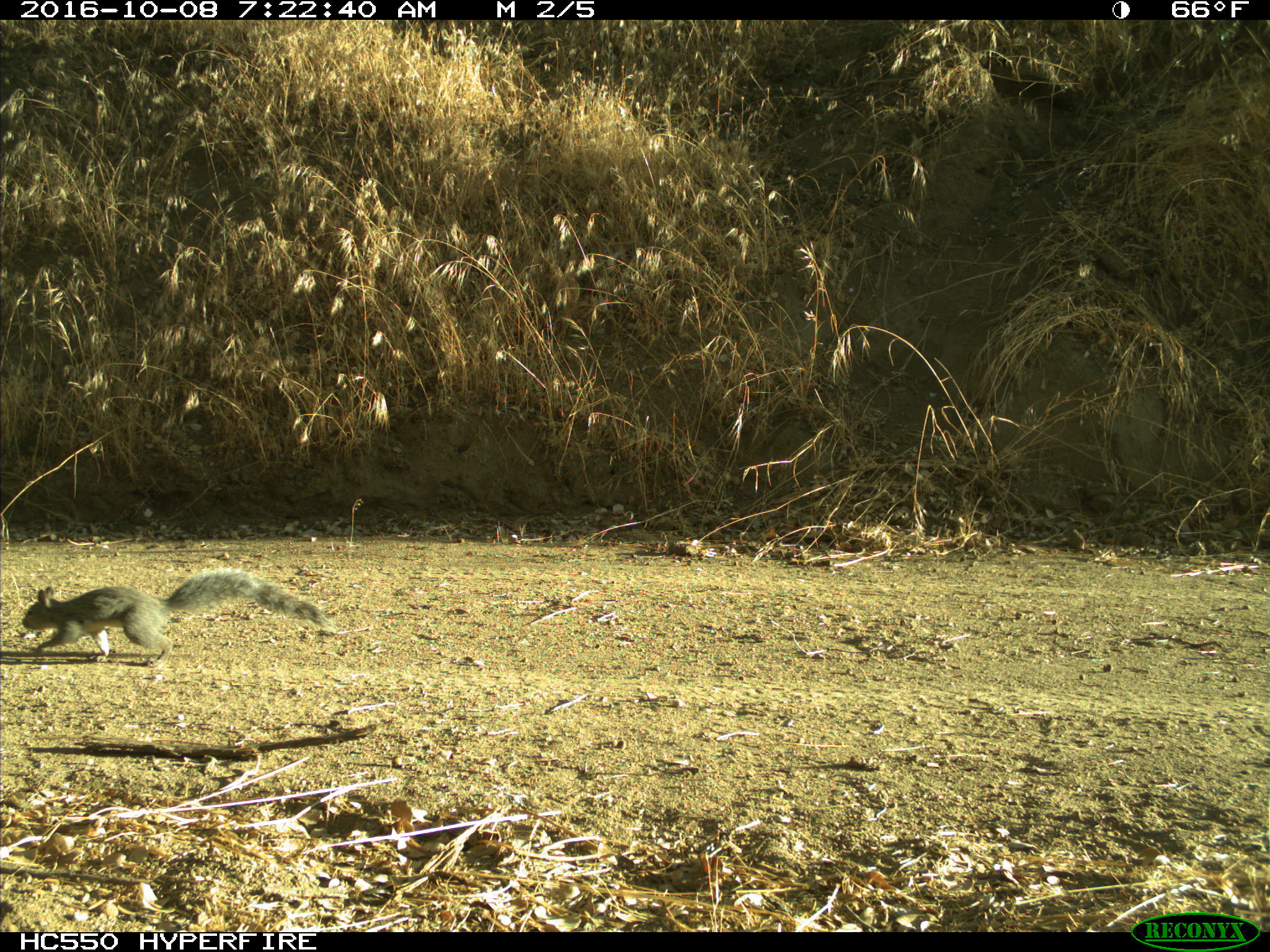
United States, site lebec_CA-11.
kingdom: Animalia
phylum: Chordata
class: Mammalia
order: Rodentia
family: Sciuridae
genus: Sciurus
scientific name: Sciurus carolinensis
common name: eastern gray squirrel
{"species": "Sciurus carolinensis (eastern gray squirrel)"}